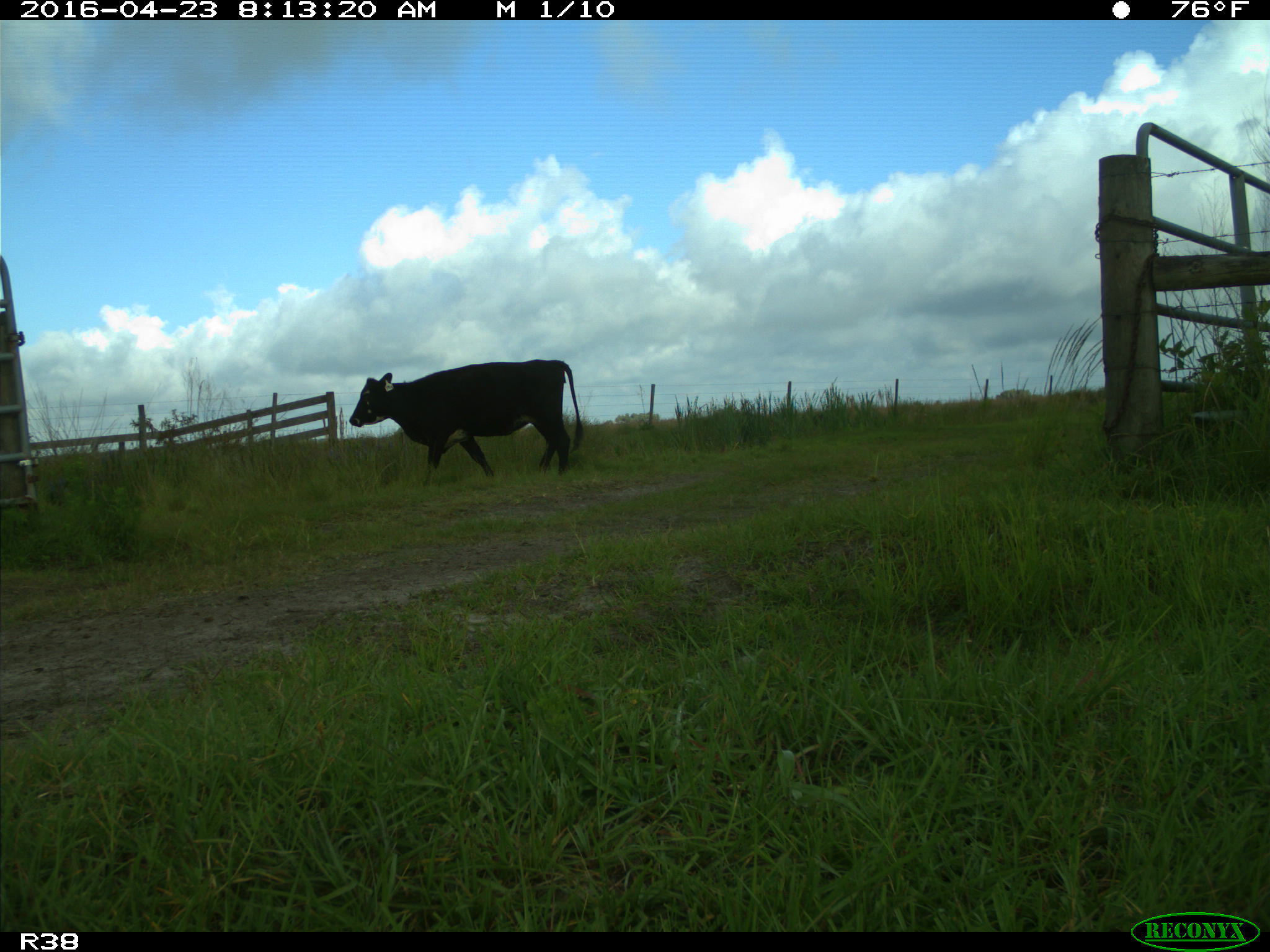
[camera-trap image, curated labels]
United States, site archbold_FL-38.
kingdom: Animalia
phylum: Chordata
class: Mammalia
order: Artiodactyla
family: Bovidae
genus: Bos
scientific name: Bos taurus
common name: domestic cow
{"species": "Bos taurus (domestic cow)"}